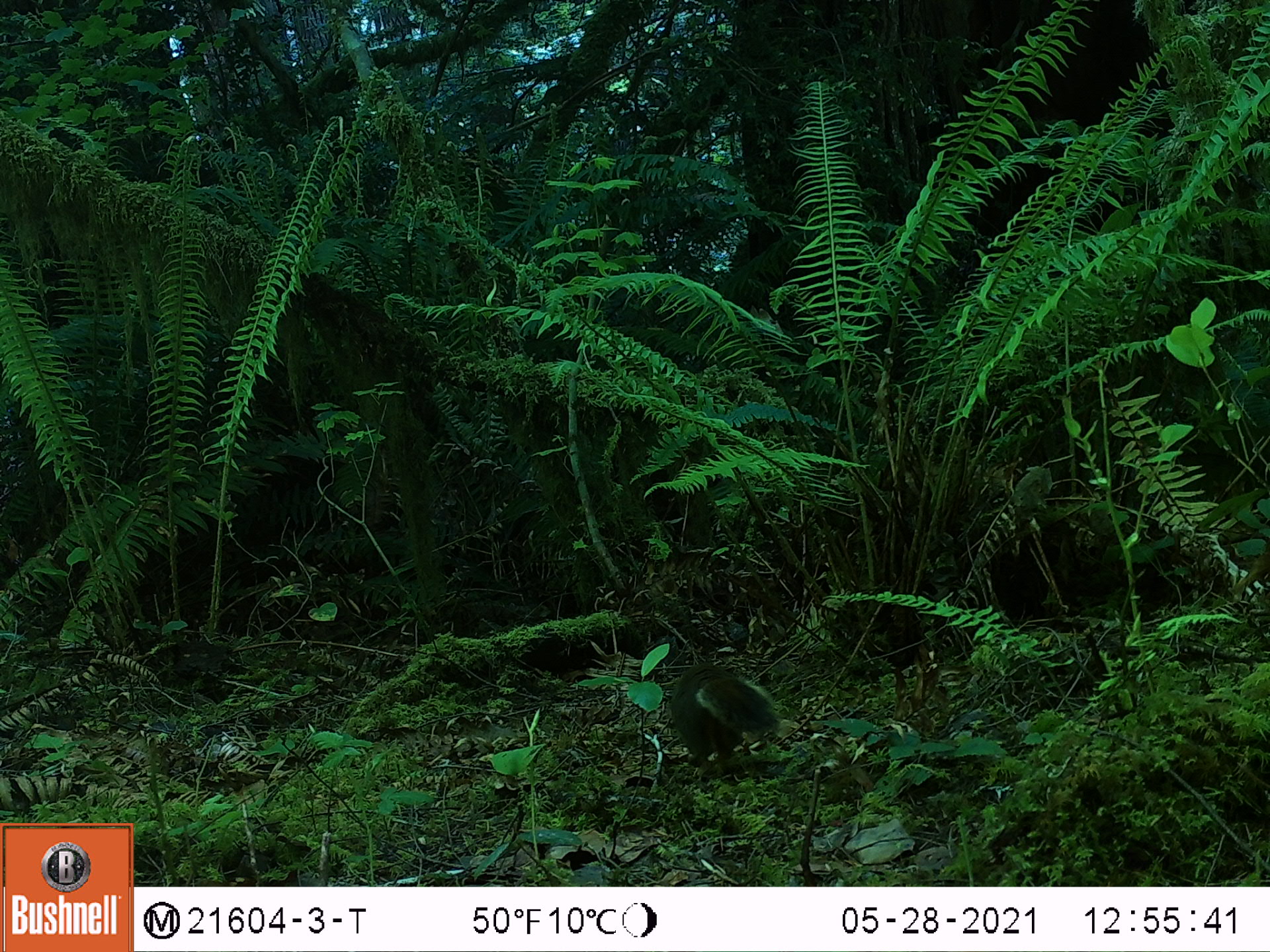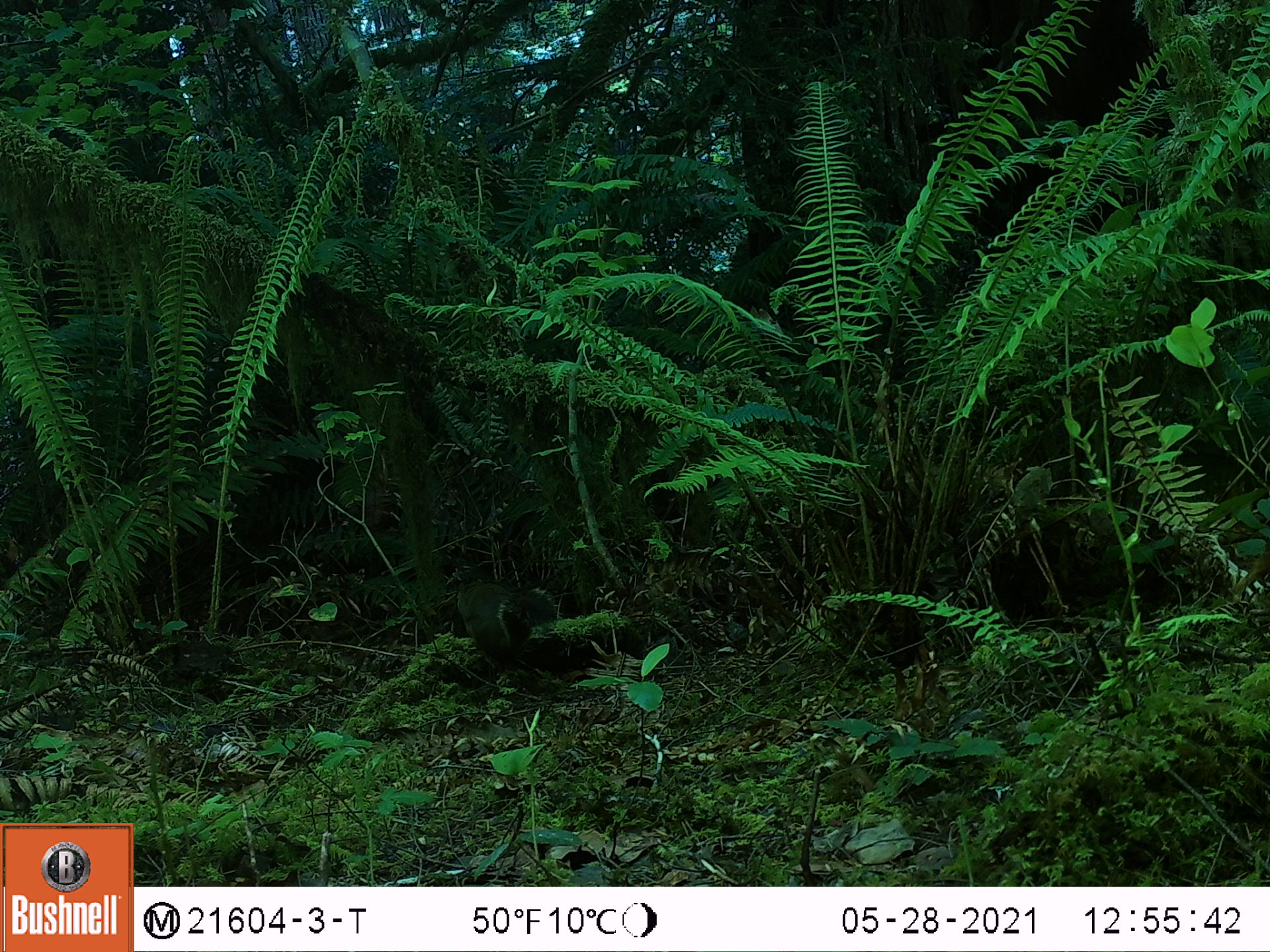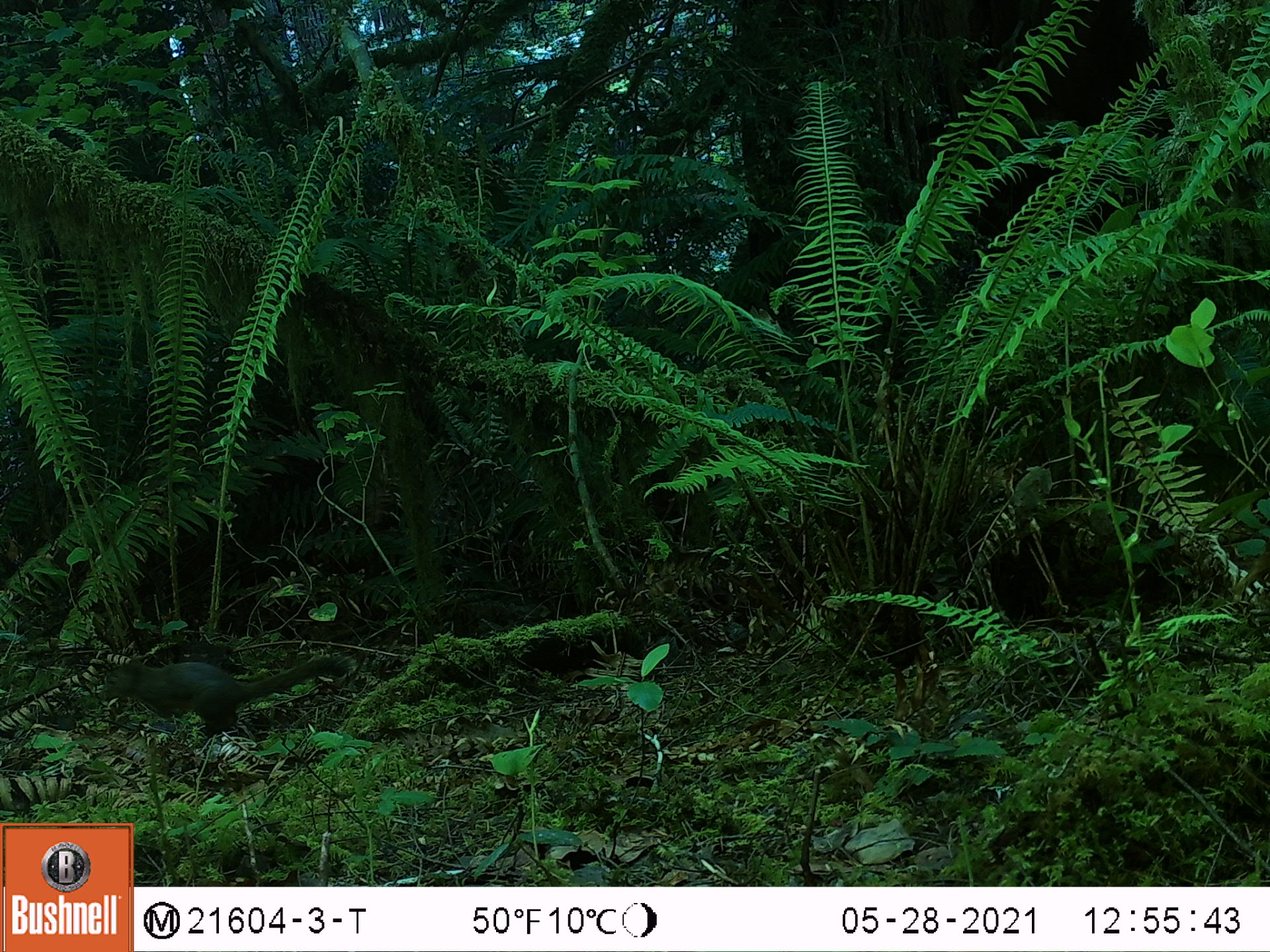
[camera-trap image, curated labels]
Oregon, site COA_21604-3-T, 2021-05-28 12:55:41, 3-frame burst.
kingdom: Animalia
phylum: Chordata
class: Mammalia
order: Rodentia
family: Sciuridae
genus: Tamiasciurus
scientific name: Tamiasciurus douglasii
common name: douglas squirrel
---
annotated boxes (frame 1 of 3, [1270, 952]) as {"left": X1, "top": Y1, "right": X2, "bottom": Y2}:
douglas squirrel: {"left": 668, "top": 658, "right": 787, "bottom": 775}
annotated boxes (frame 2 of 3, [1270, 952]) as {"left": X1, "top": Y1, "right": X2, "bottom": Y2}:
douglas squirrel: {"left": 417, "top": 574, "right": 567, "bottom": 676}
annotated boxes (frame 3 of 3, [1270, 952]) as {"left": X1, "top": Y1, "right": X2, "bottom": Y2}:
douglas squirrel: {"left": 99, "top": 651, "right": 355, "bottom": 736}